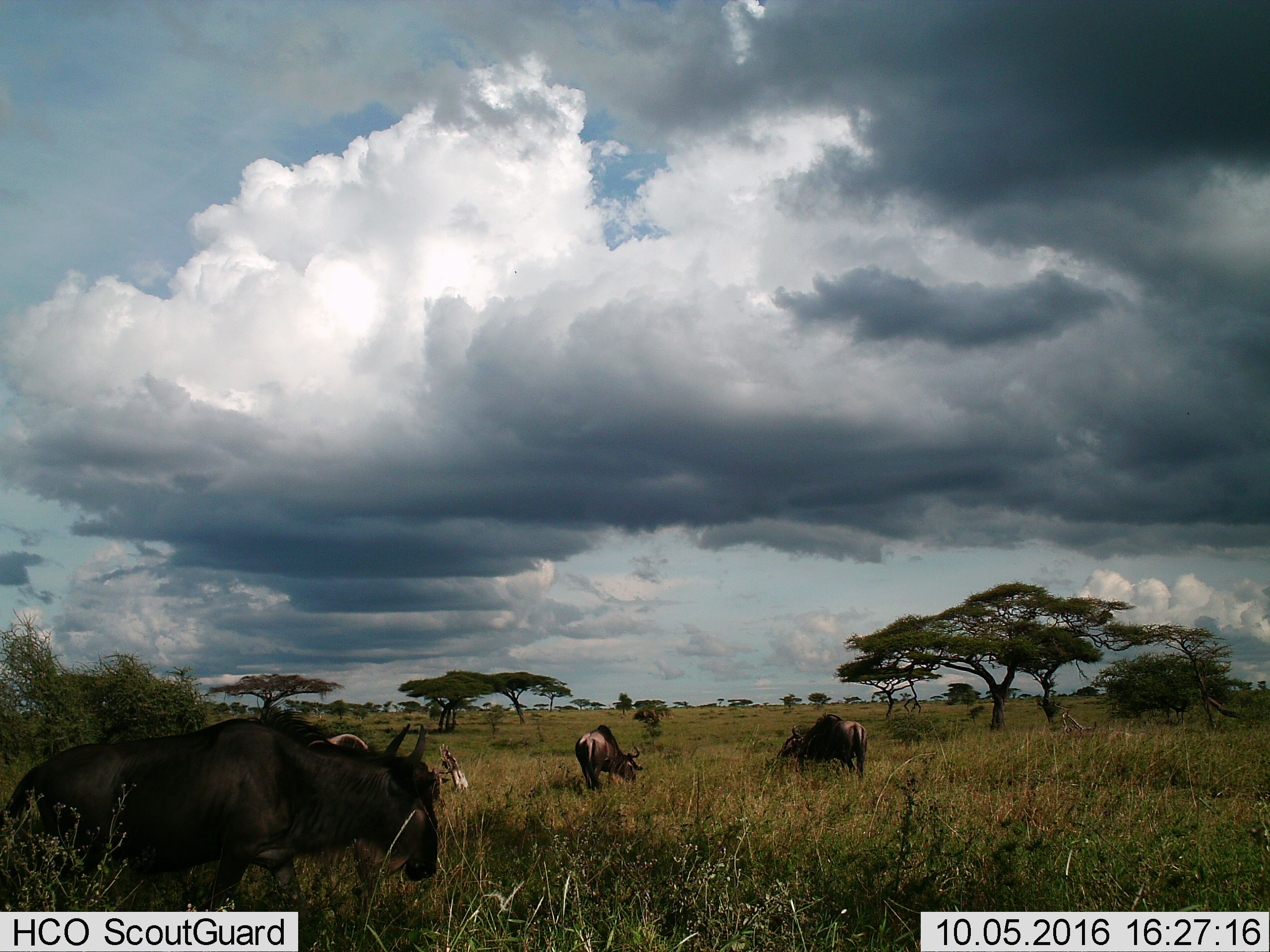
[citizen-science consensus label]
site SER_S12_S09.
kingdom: Animalia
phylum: Chordata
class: Mammalia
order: Artiodactyla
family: Bovidae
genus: Connochaetes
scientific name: Connochaetes taurinus taurinus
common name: blue wildebeest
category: wildebeestblue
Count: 4.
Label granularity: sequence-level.